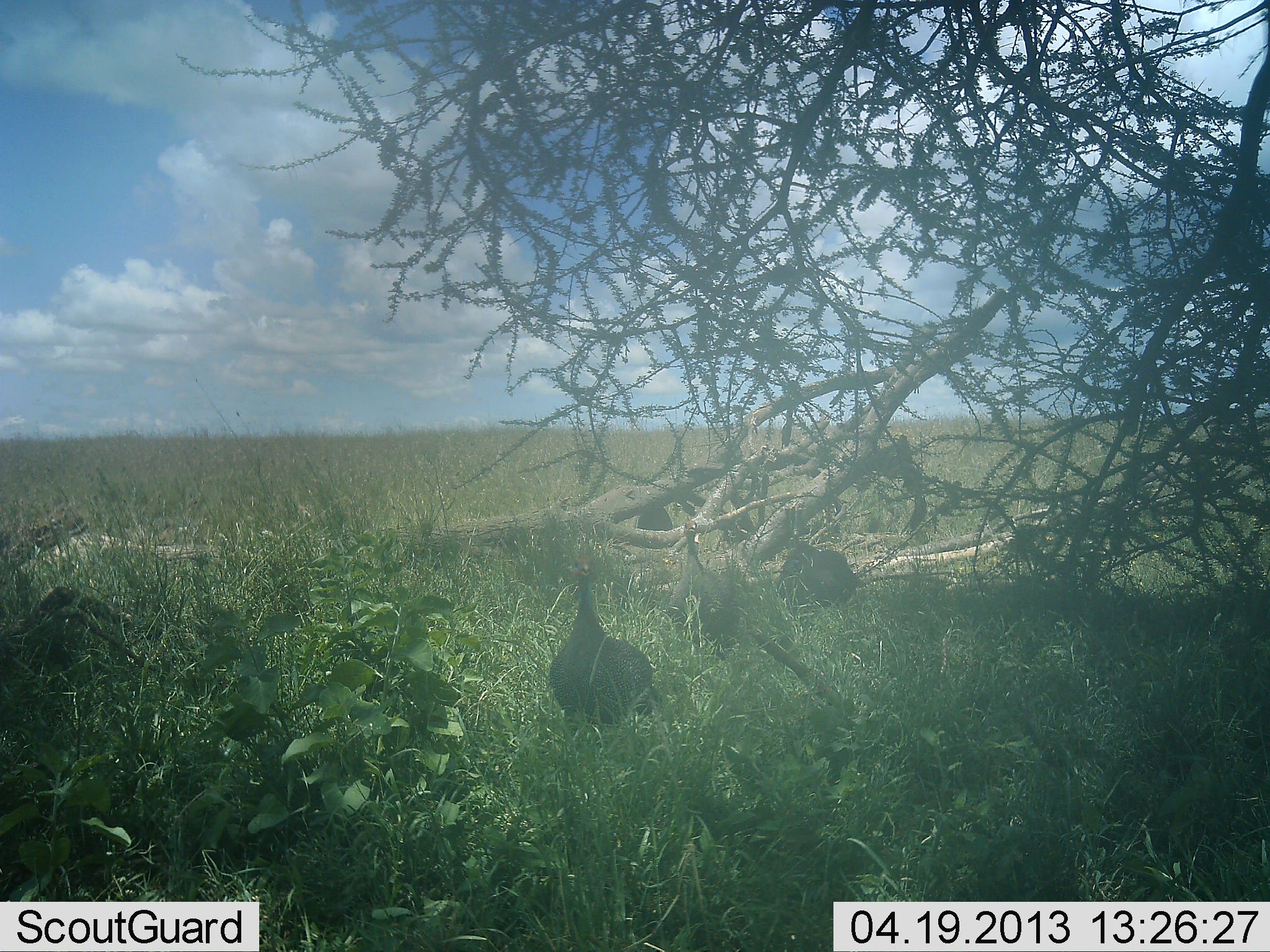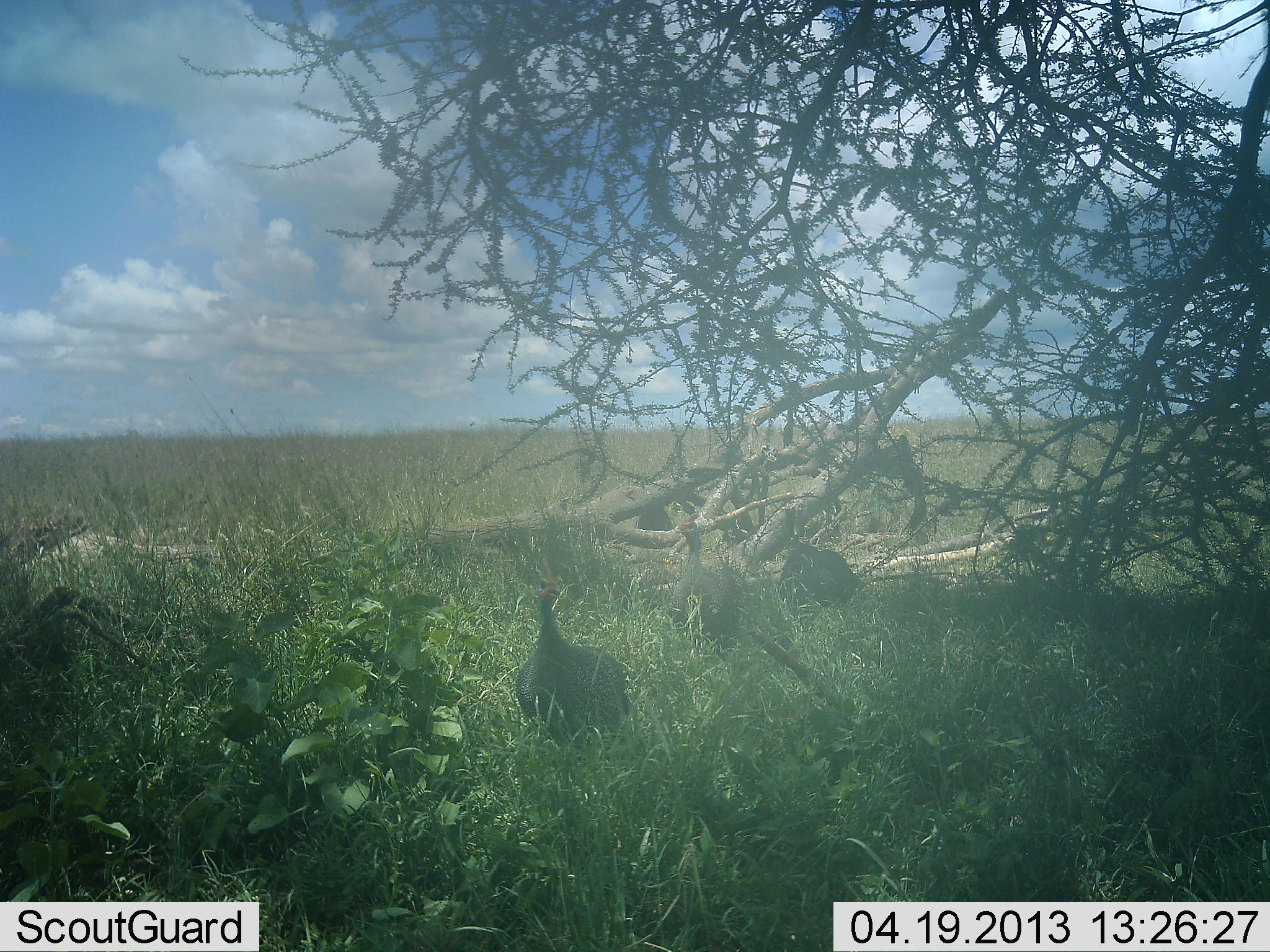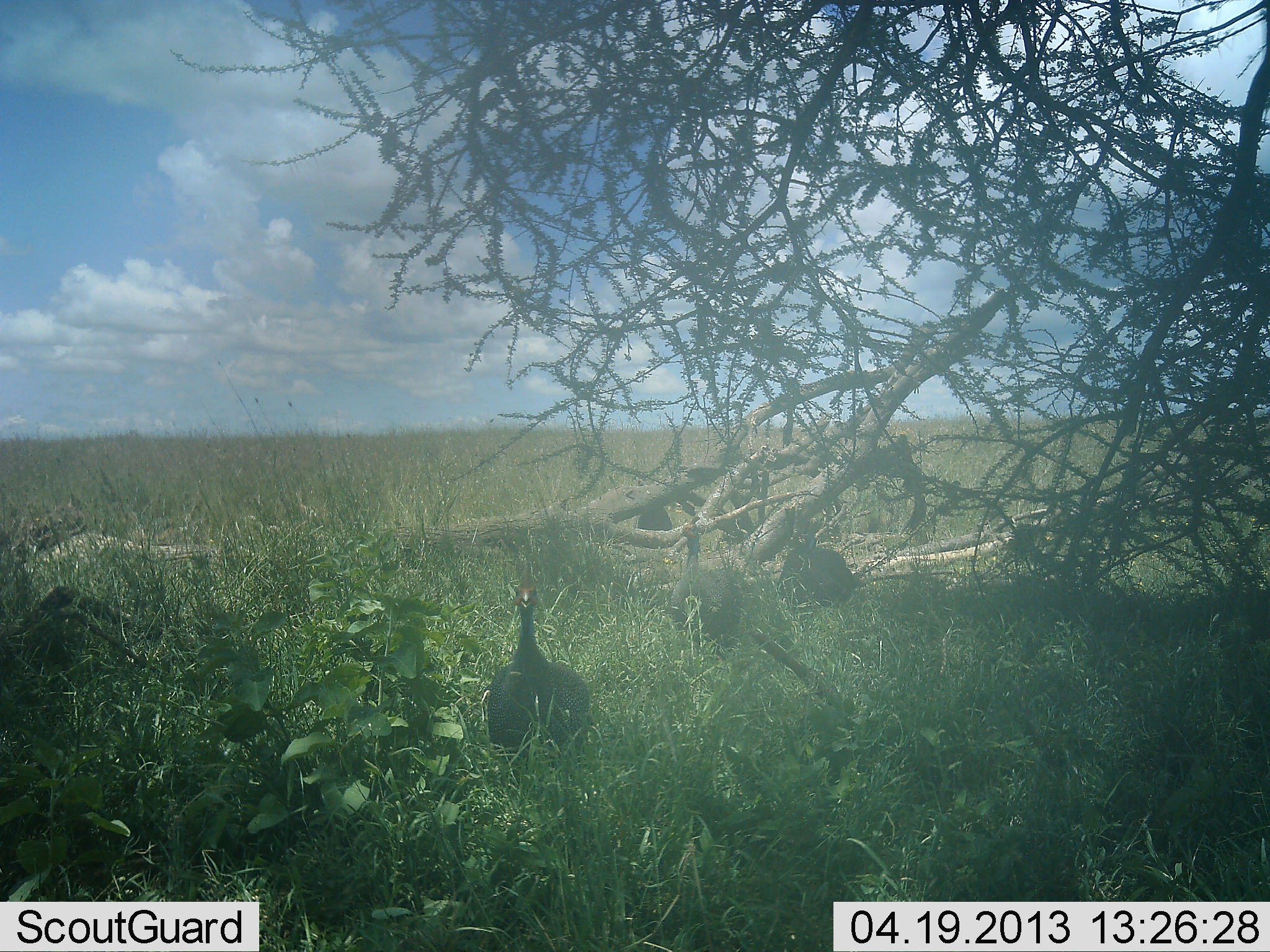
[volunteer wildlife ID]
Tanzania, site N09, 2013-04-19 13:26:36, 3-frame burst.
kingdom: Animalia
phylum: Chordata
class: Aves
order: Galliformes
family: Numididae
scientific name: Numididae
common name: guinea fowl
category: guineafowl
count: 3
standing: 70%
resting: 4%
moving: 57%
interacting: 4%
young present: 0%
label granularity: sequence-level